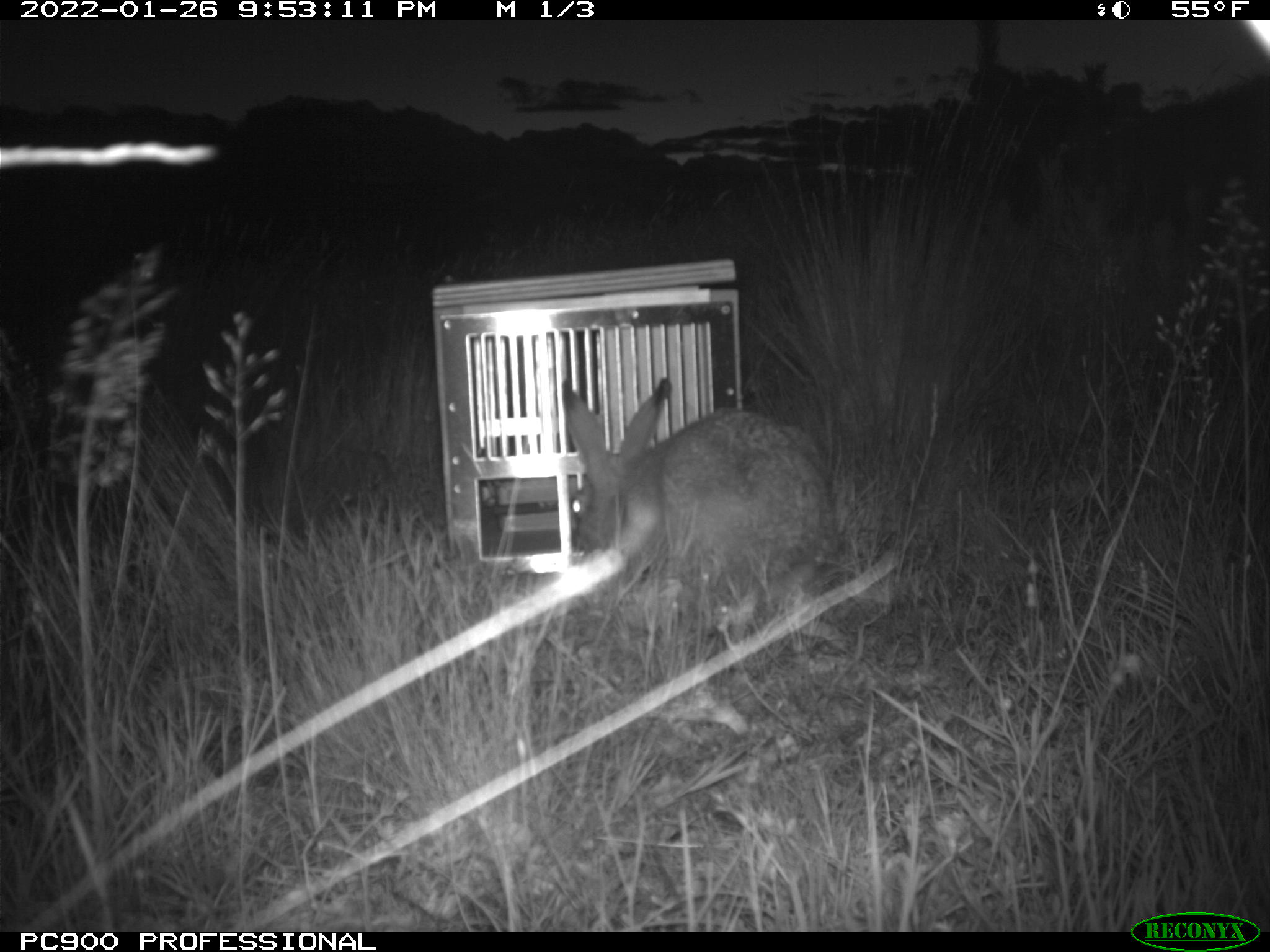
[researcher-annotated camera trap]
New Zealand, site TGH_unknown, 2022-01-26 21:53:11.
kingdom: Animalia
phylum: Chordata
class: Mammalia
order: Lagomorpha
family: Leporidae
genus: Lepus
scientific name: Lepus europaeus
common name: brown hare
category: hare